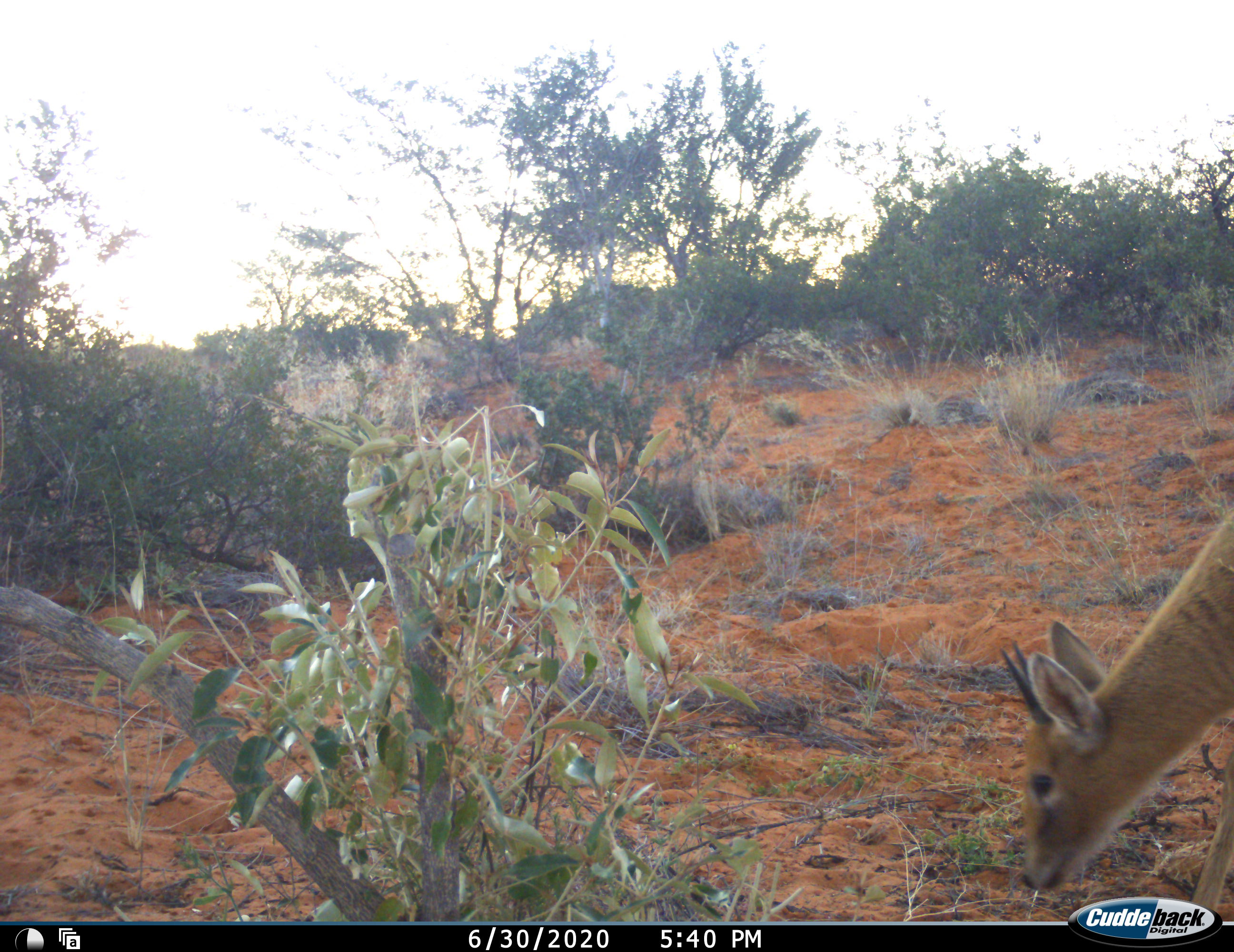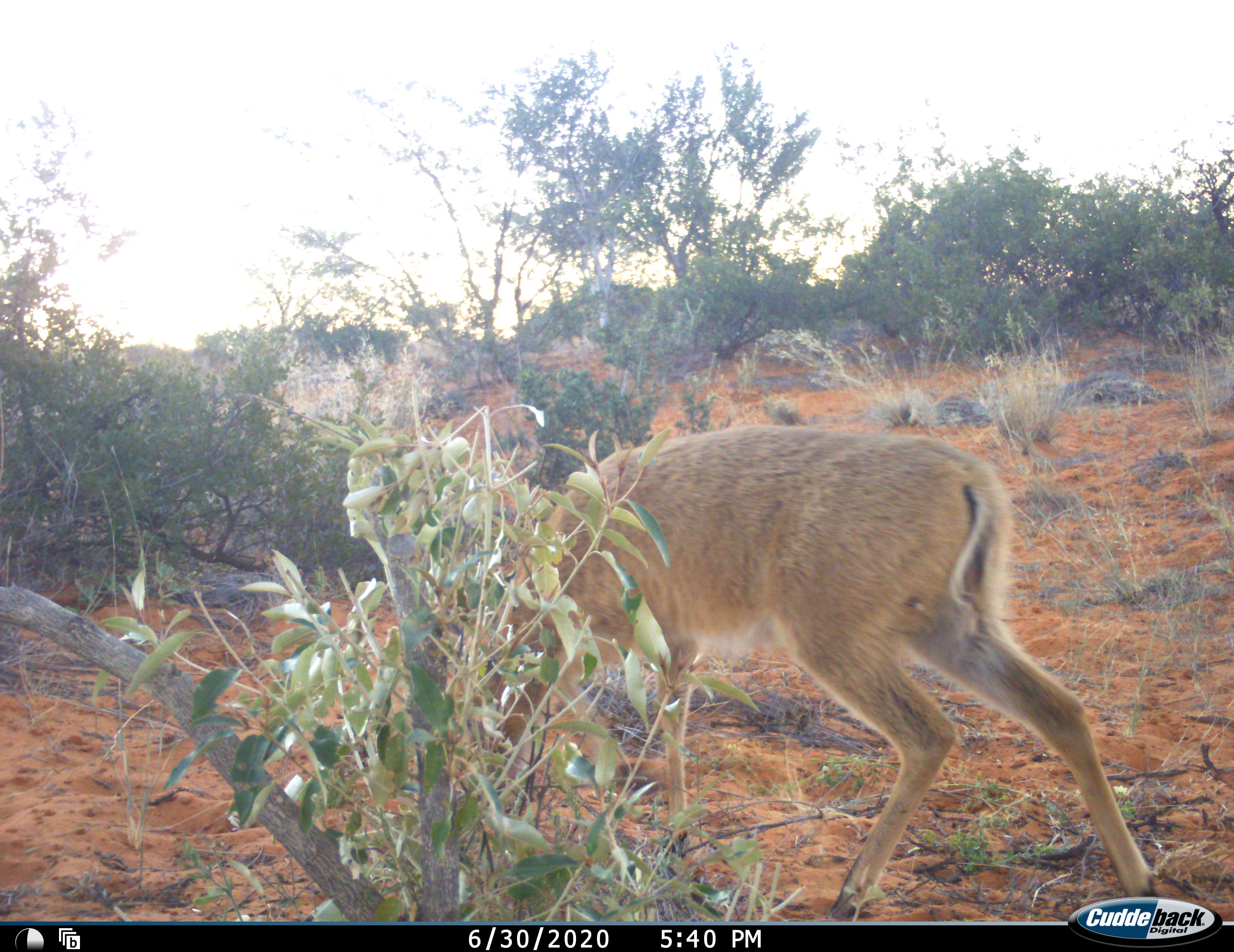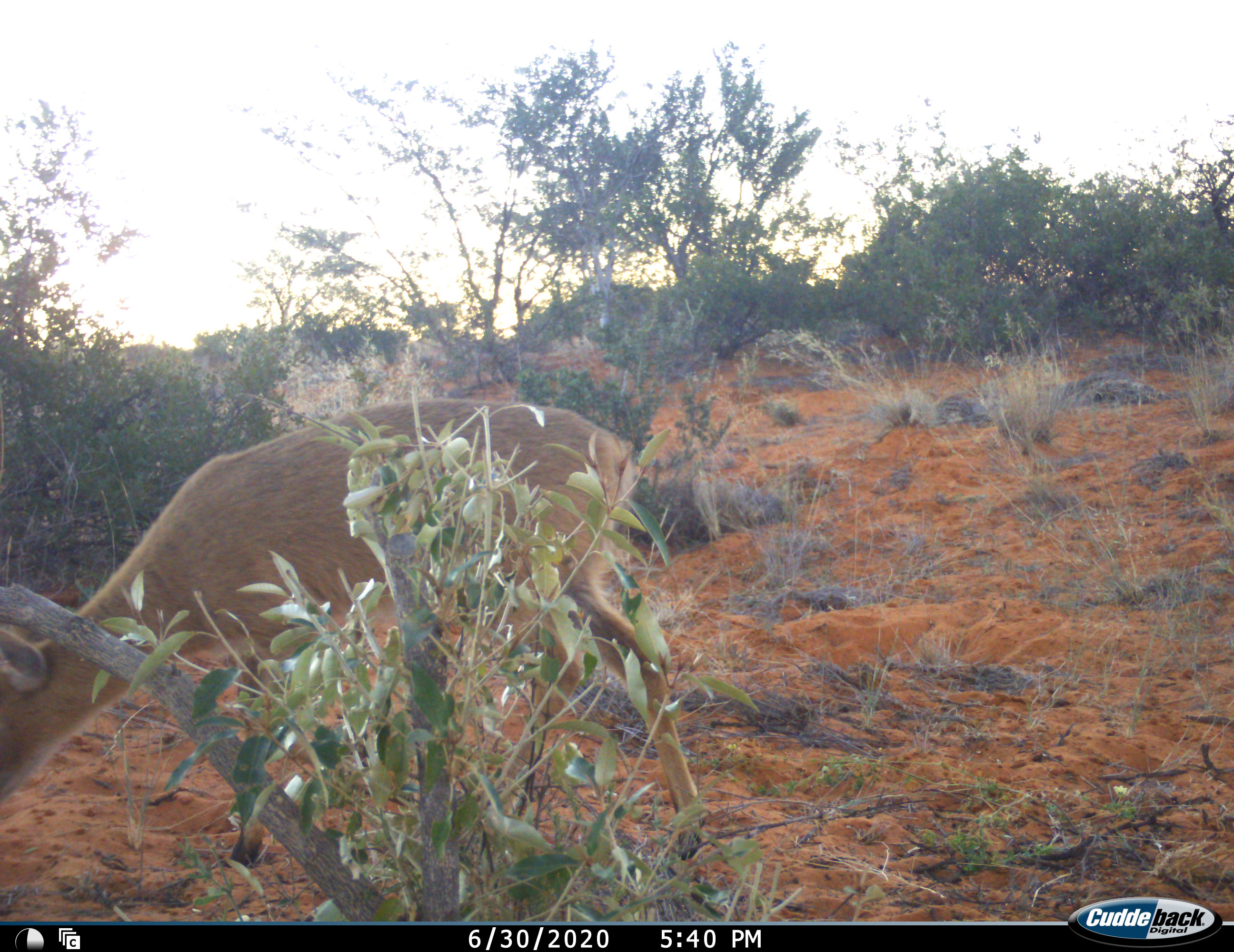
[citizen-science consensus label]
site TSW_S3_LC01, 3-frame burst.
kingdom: Animalia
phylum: Chordata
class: Mammalia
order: Artiodactyla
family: Bovidae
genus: Sylvicapra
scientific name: Sylvicapra grimmia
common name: common duiker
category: duikercommongrey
Duikercommongrey (common duiker) (Sylvicapra grimmia), count 1. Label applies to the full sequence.